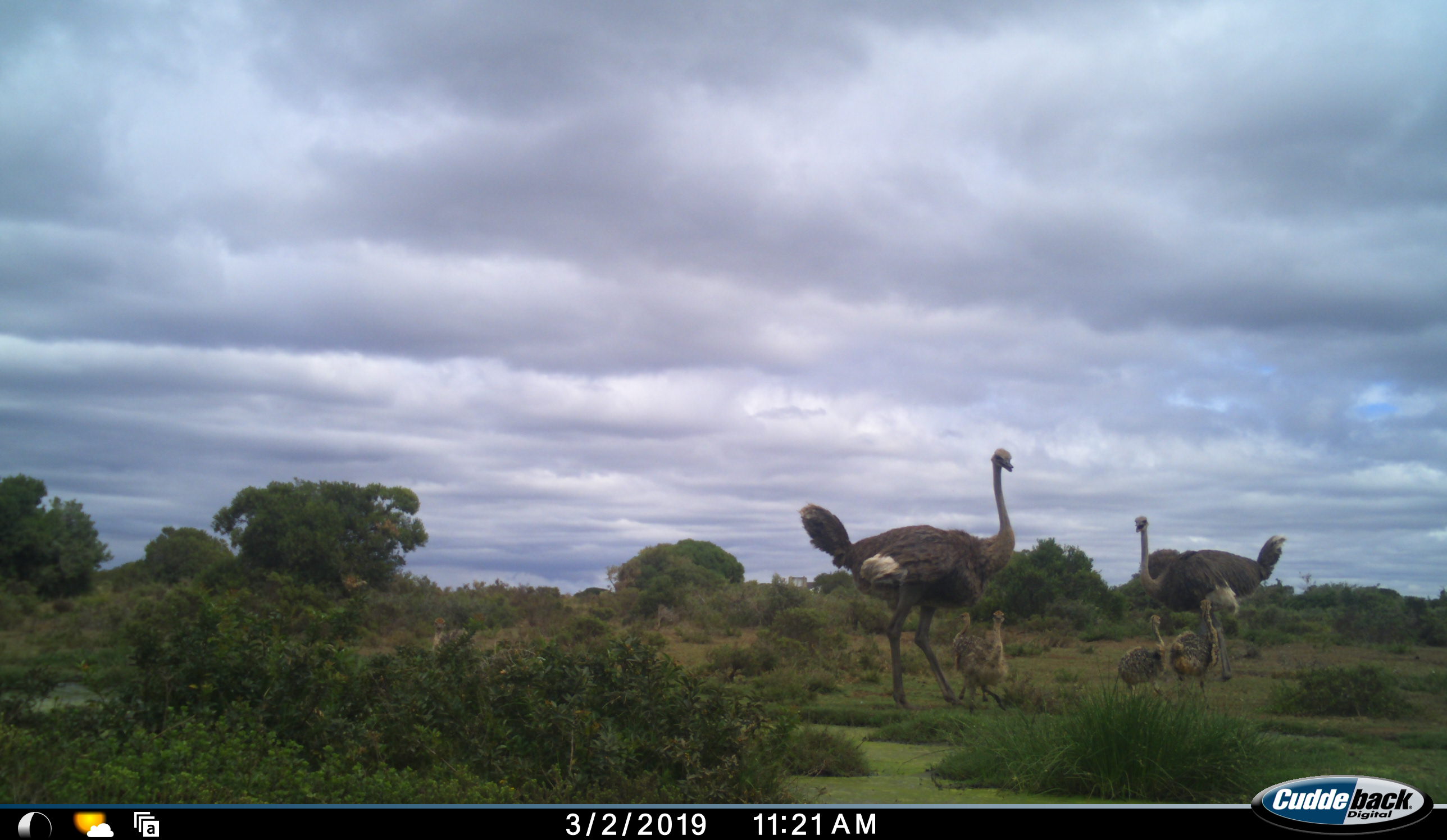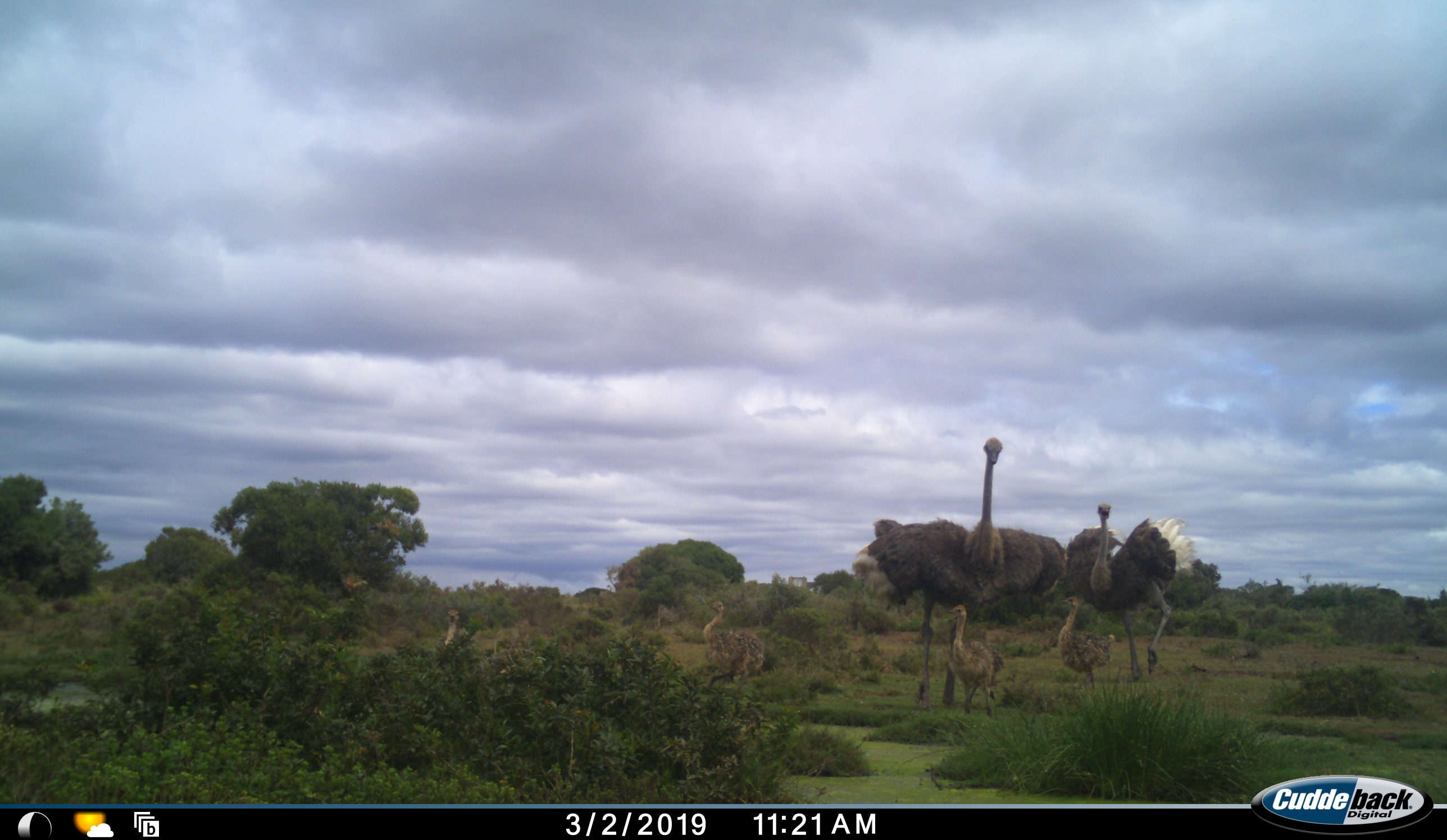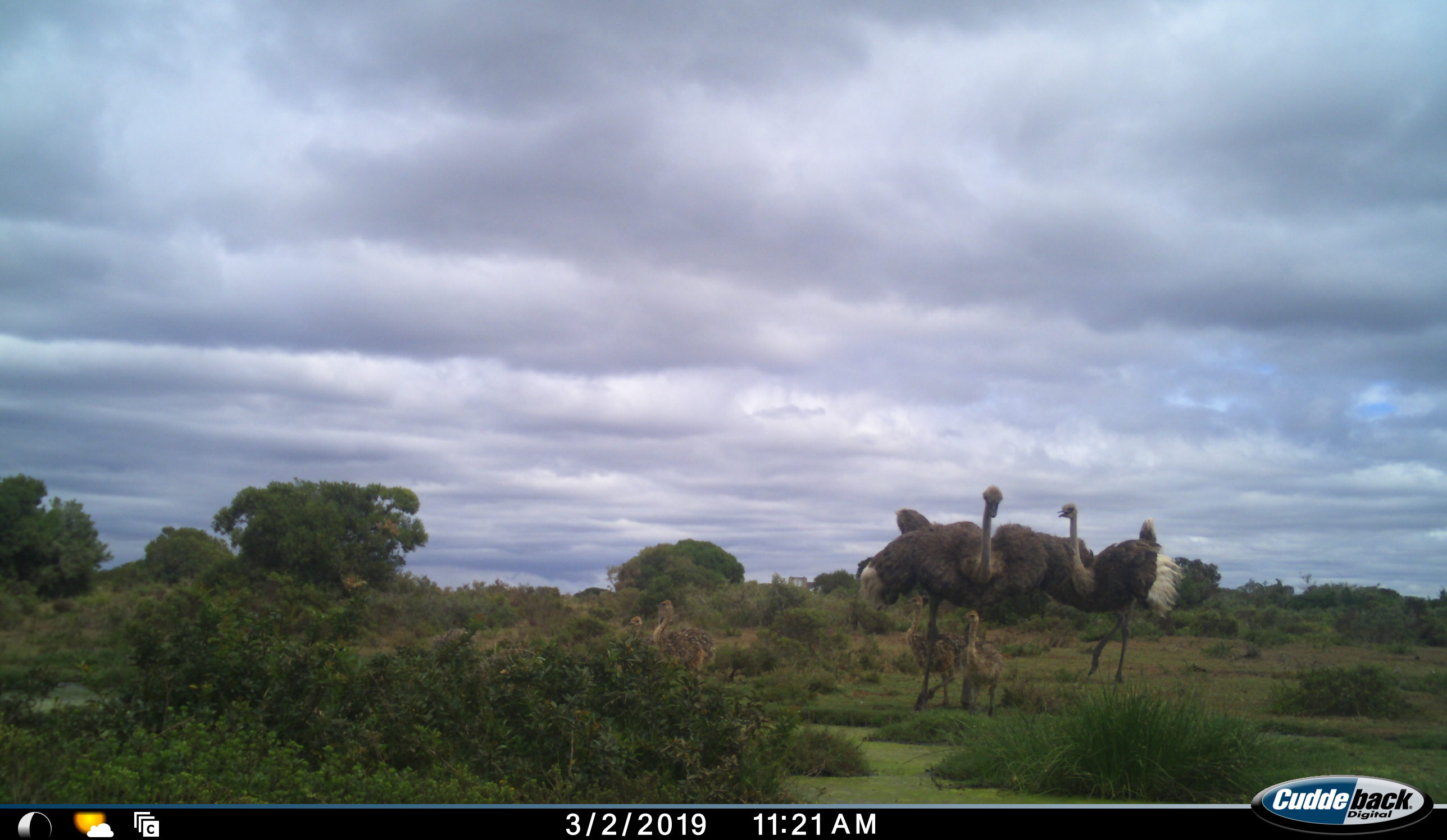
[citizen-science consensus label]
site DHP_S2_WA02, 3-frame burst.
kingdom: Animalia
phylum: Chordata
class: Aves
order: Struthioniformes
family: Struthionidae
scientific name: Struthionidae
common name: ostrich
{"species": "ostrich (Struthionidae)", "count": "6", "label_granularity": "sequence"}